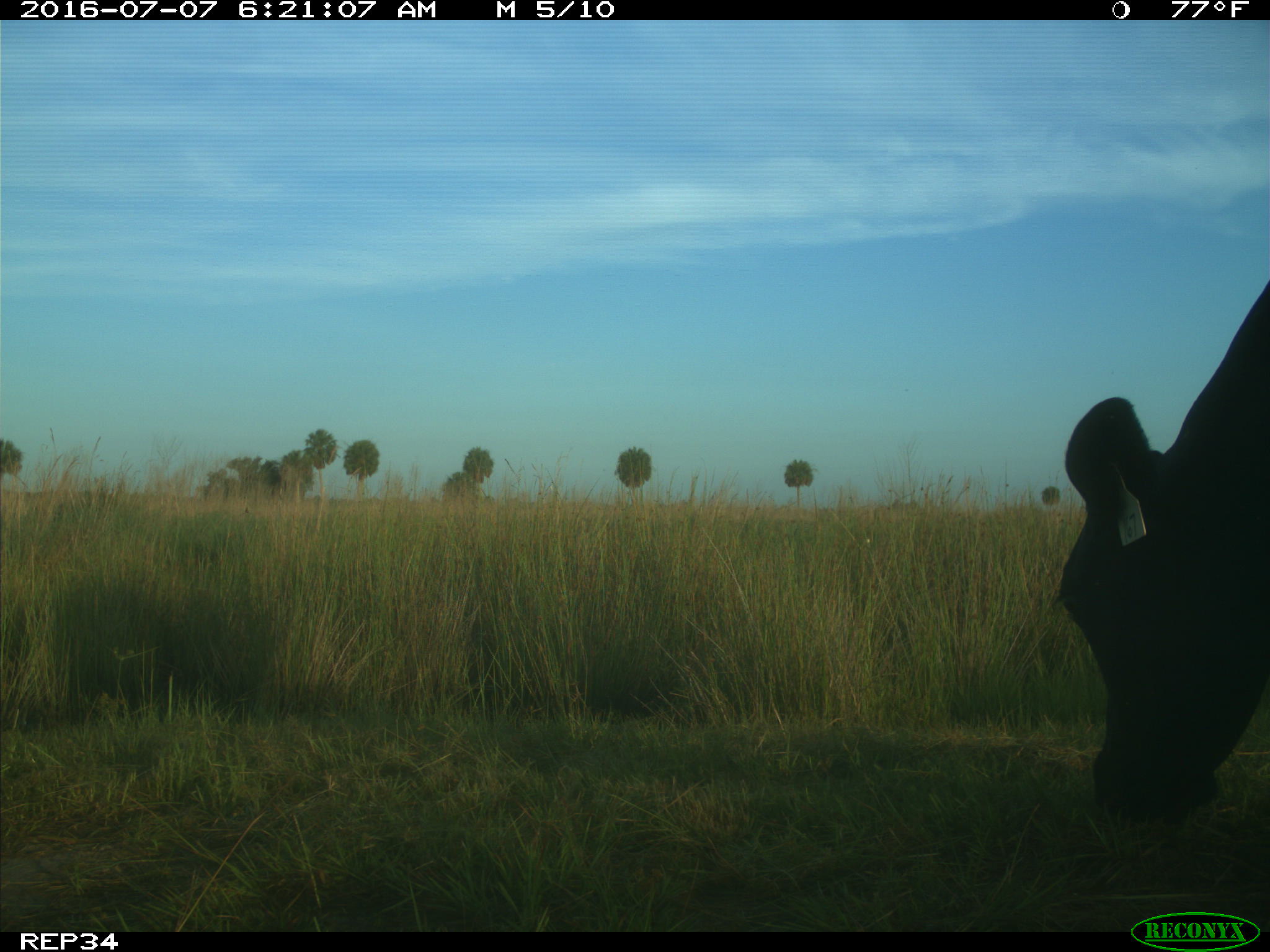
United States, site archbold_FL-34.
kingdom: Animalia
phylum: Chordata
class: Mammalia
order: Artiodactyla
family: Bovidae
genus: Bos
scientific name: Bos taurus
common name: domestic cow